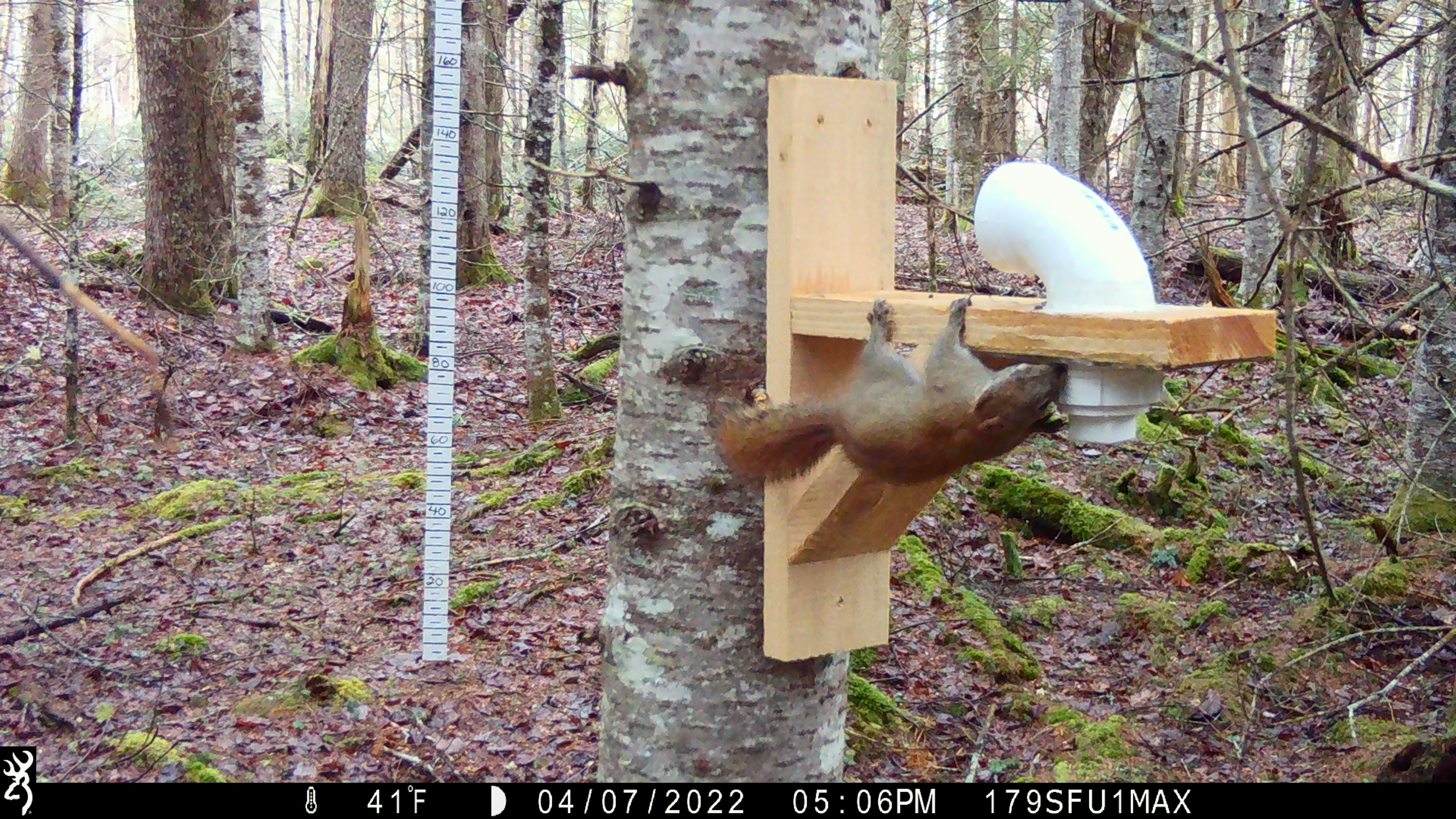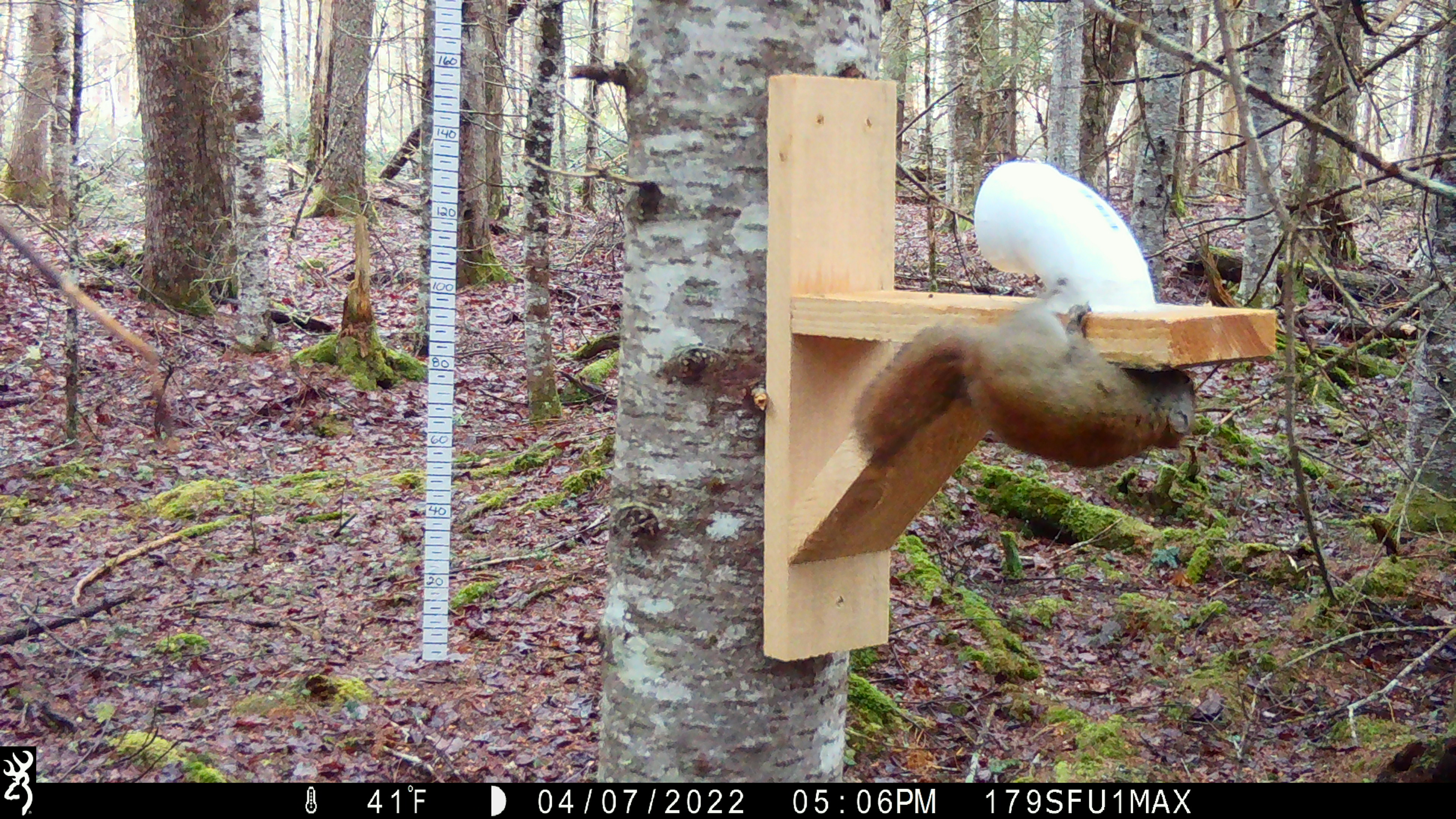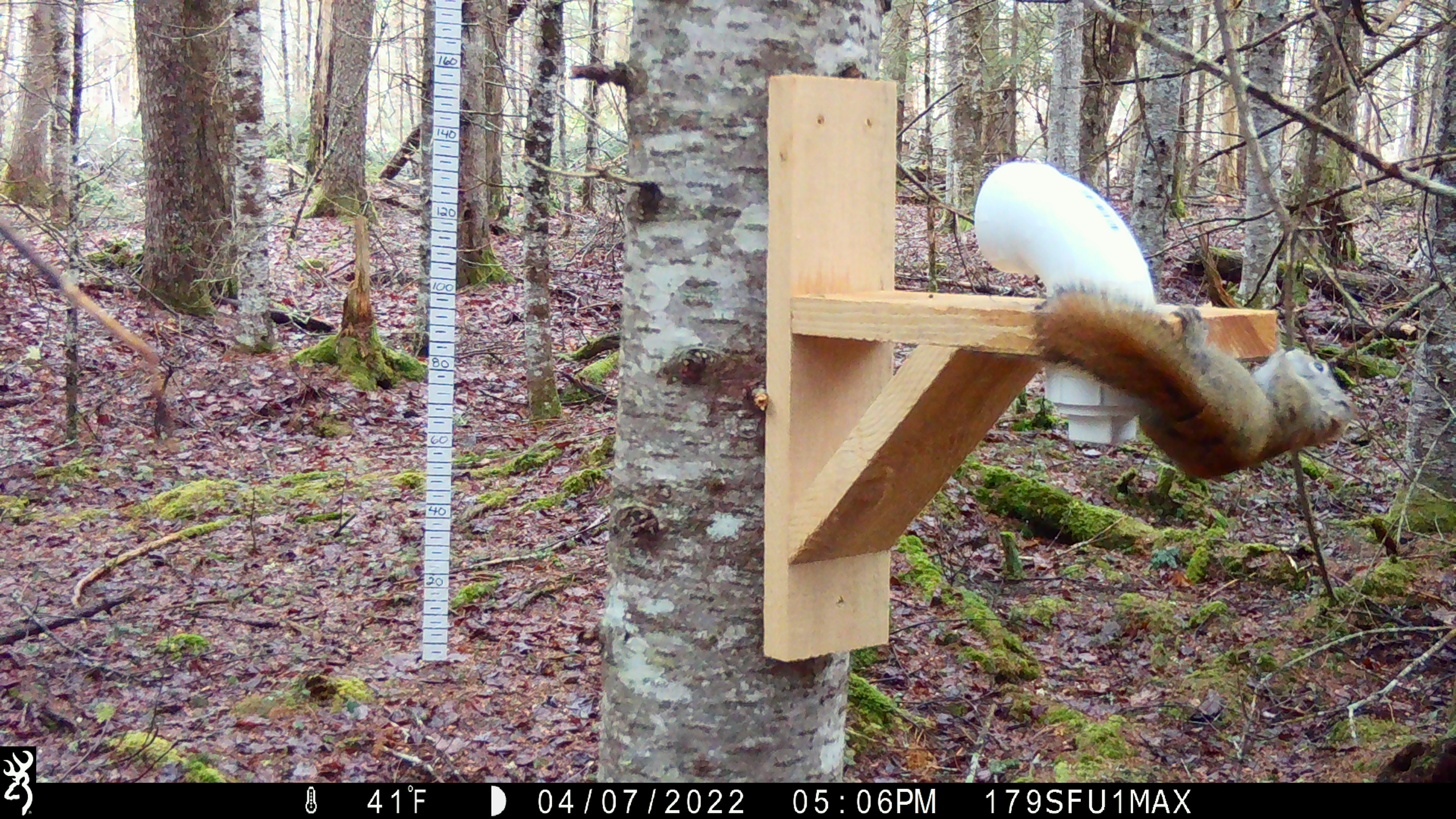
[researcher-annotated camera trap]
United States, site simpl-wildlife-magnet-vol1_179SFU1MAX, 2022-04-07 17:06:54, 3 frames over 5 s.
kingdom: Animalia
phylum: Chordata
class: Mammalia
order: Rodentia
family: Sciuridae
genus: Tamiasciurus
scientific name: Tamiasciurus hudsonicus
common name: red squirrel